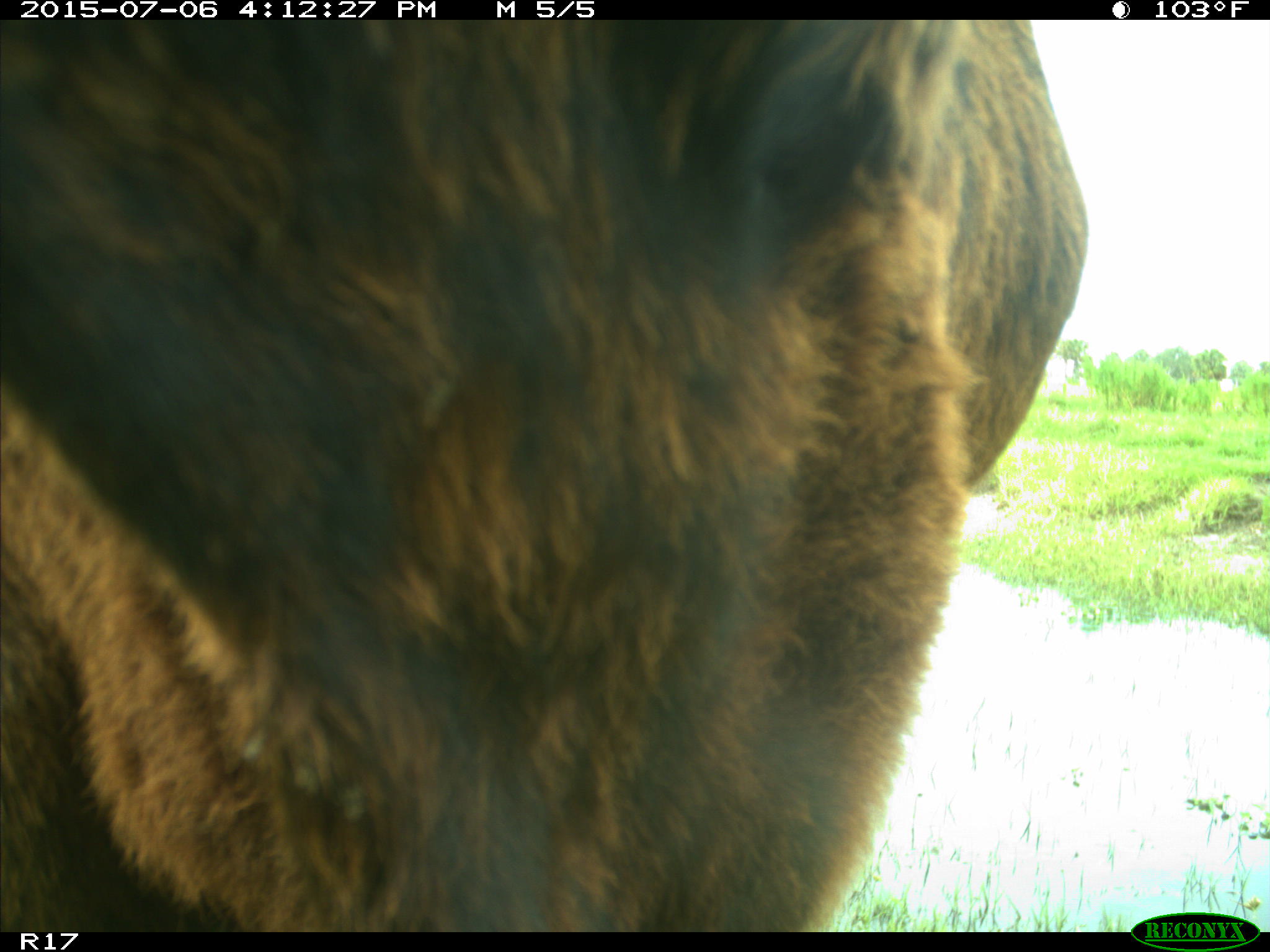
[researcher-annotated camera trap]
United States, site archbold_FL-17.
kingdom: Animalia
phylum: Chordata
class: Mammalia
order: Artiodactyla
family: Bovidae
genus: Bos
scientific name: Bos taurus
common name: domestic cow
Bos taurus (domestic cow).